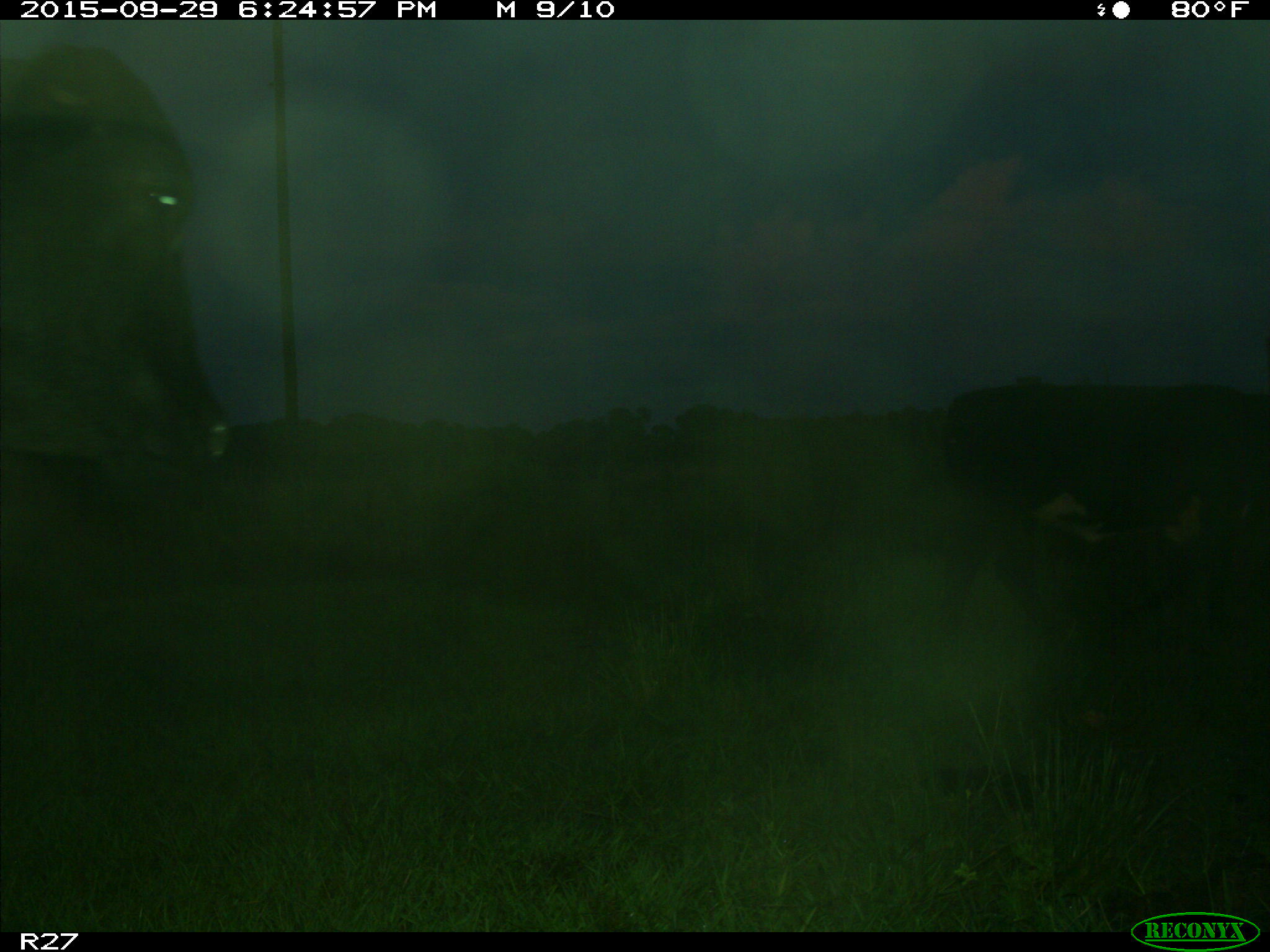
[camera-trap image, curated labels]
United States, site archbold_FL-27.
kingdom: Animalia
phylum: Chordata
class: Mammalia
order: Artiodactyla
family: Bovidae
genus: Bos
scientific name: Bos taurus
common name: domestic cow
Bos taurus (domestic cow).